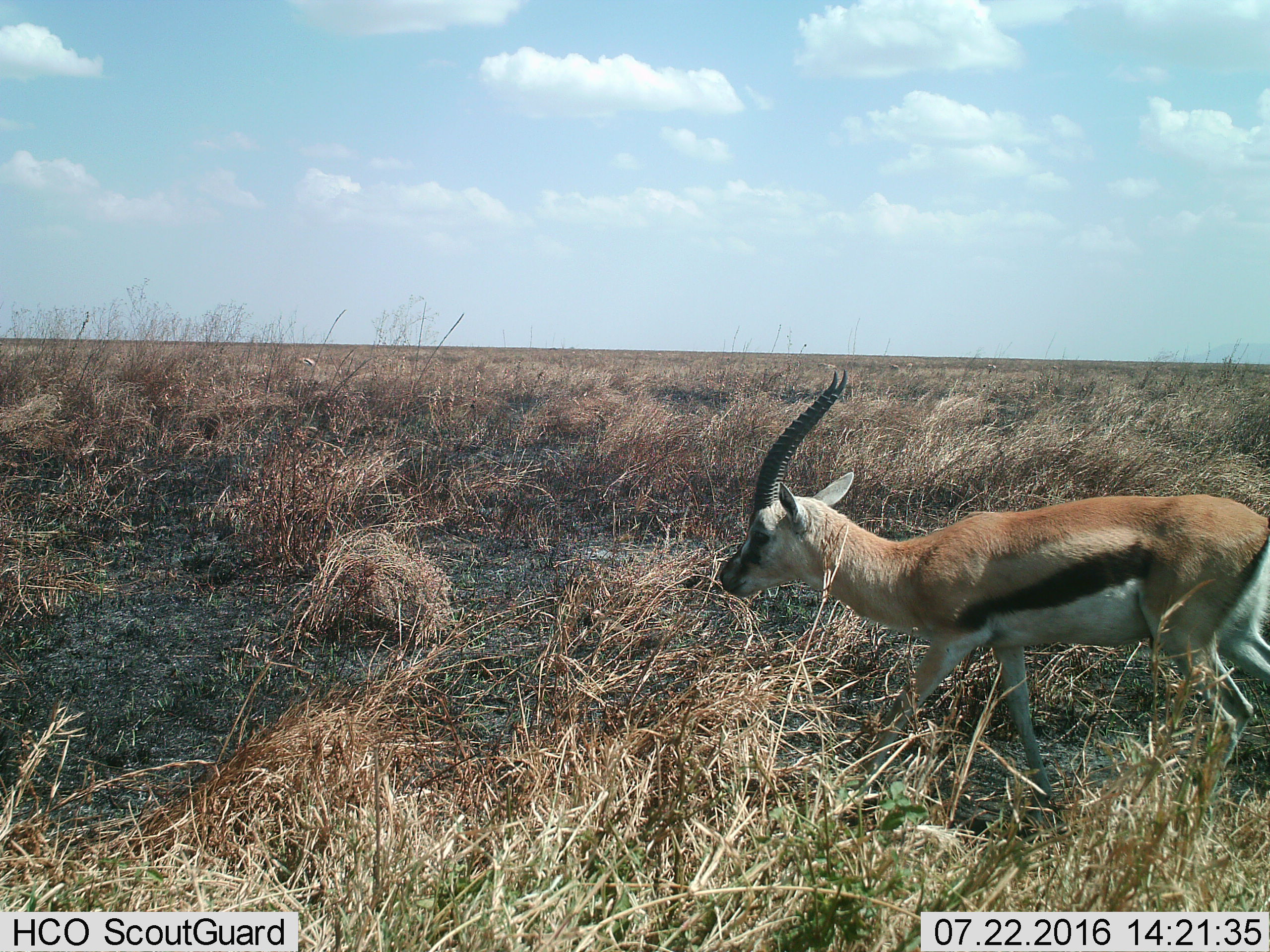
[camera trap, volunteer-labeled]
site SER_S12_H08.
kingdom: Animalia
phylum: Chordata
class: Mammalia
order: Artiodactyla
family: Bovidae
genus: Eudorcas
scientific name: Eudorcas thomsonii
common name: thomson's gazelle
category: gazellethomsons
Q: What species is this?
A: Gazellethomsons (thomson's gazelle) (Eudorcas thomsonii).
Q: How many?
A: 1.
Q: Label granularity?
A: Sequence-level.